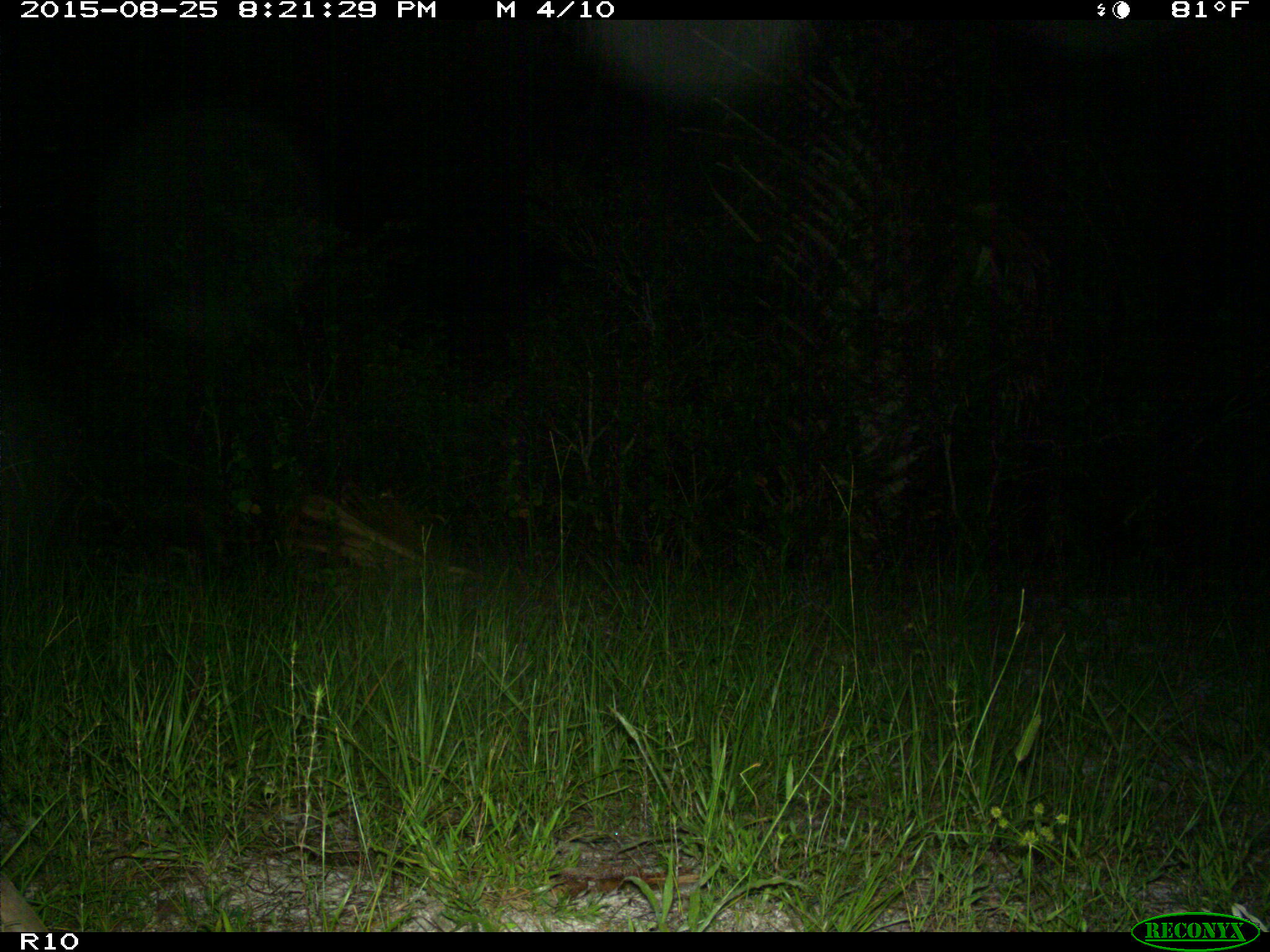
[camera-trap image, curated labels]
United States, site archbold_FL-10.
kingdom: Animalia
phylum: Chordata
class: Mammalia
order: Carnivora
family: Procyonidae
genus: Procyon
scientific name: Procyon lotor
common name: common raccoon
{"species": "Procyon lotor (common raccoon)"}